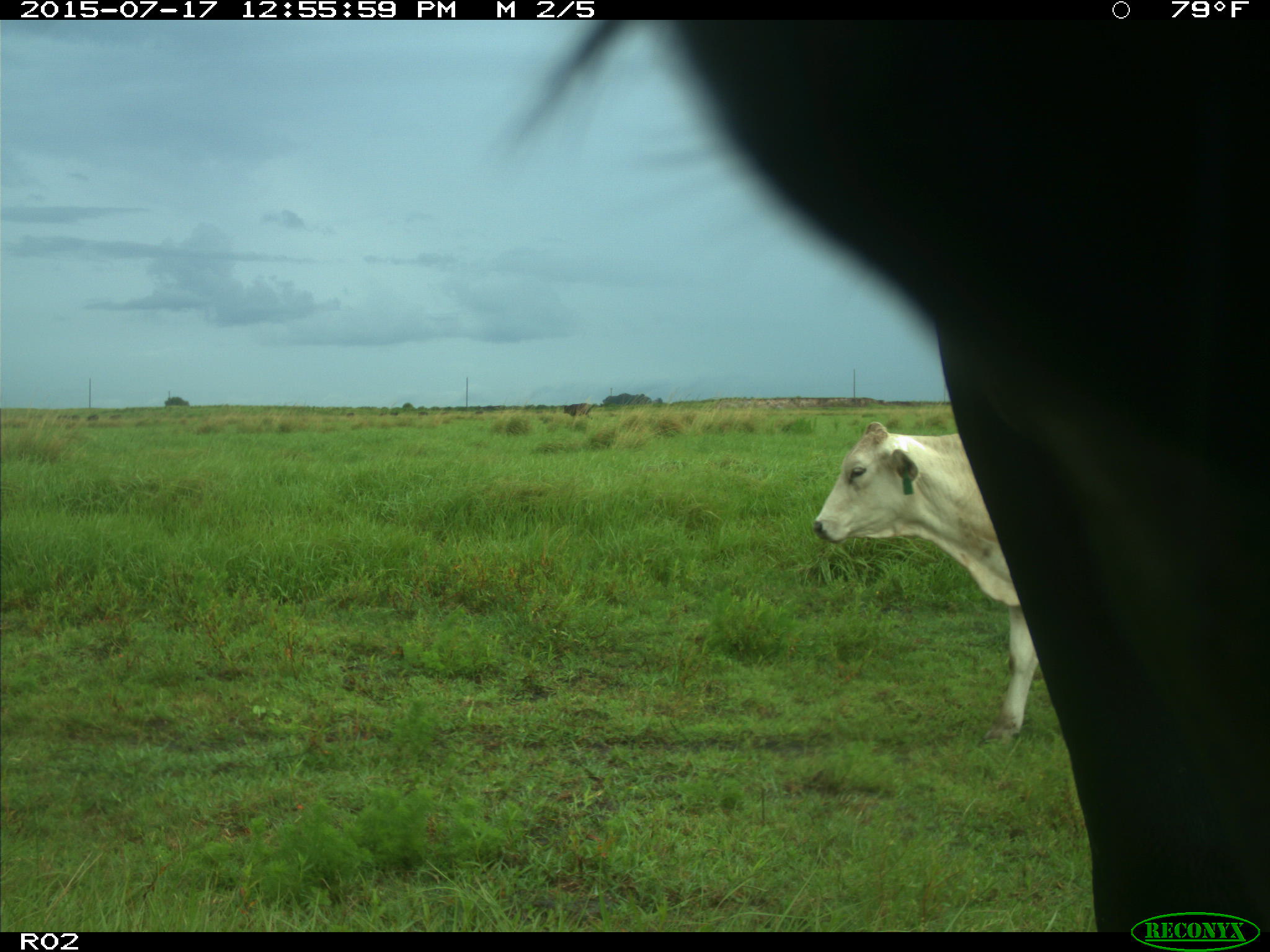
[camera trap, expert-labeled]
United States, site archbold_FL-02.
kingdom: Animalia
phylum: Chordata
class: Mammalia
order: Artiodactyla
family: Bovidae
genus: Bos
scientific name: Bos taurus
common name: domestic cow